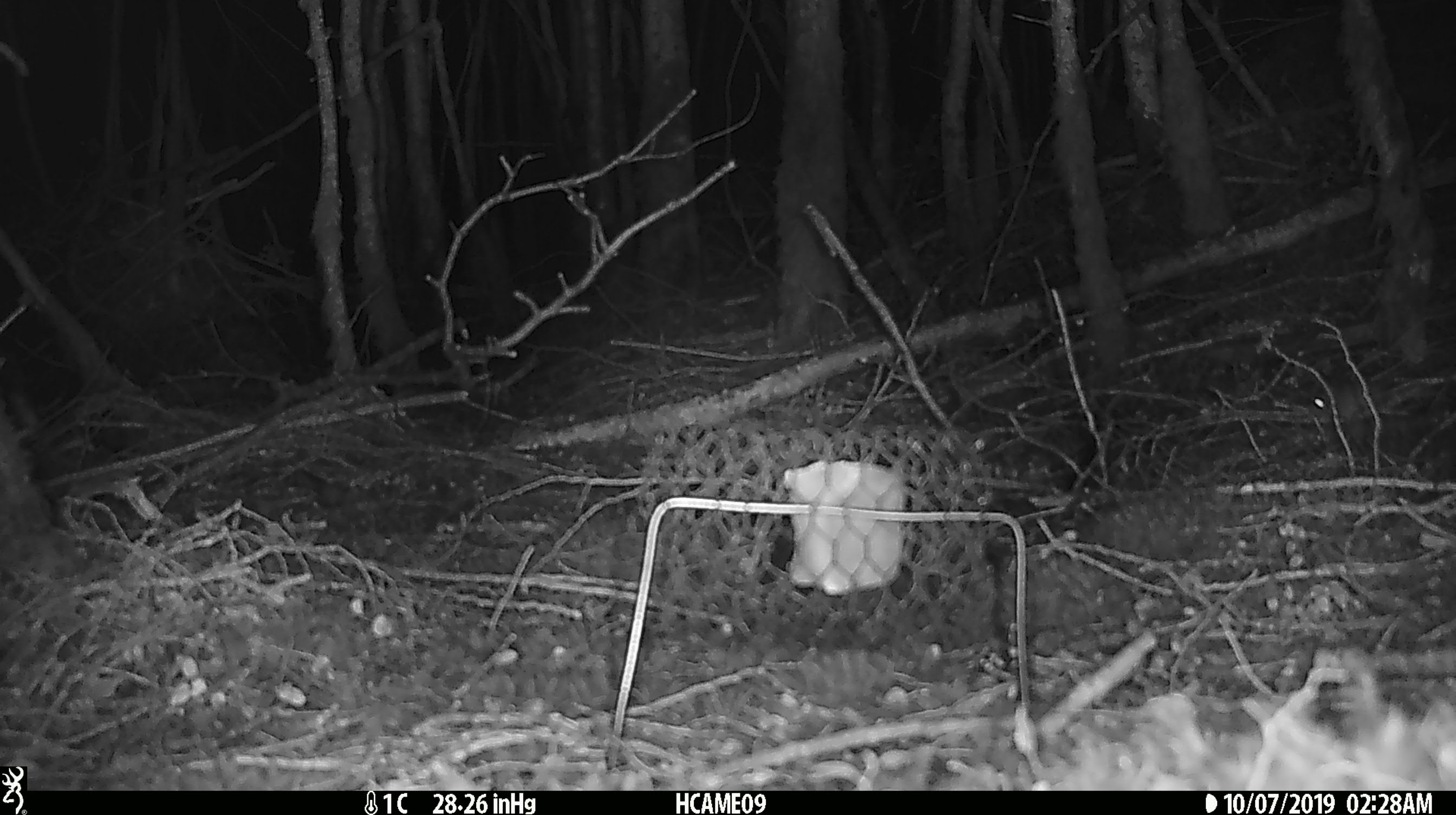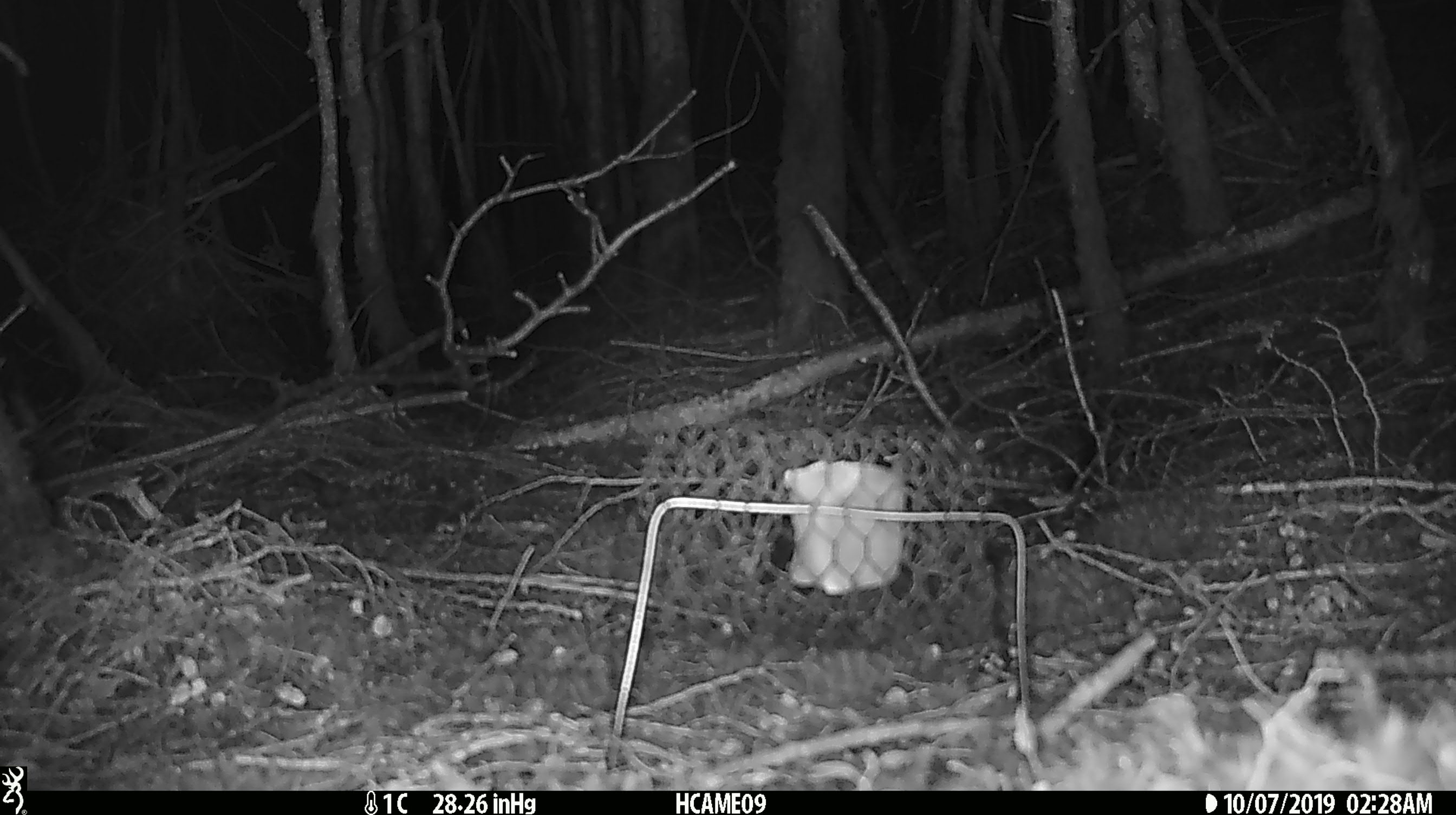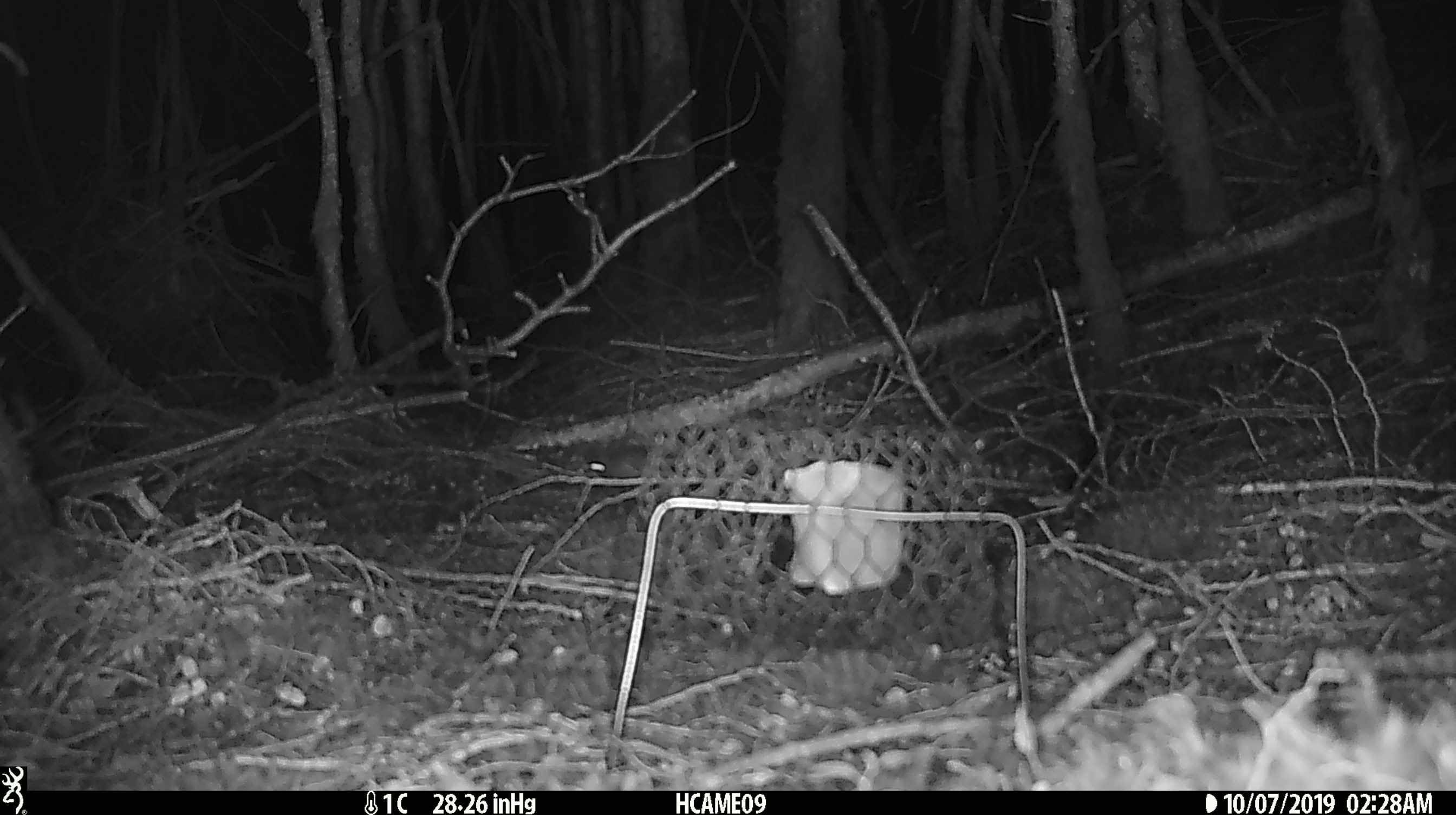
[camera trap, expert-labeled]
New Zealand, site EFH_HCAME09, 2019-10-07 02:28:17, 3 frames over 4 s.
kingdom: Animalia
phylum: Chordata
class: Mammalia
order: Rodentia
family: Muridae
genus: Mus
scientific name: Mus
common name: mouse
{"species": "mouse (Mus)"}